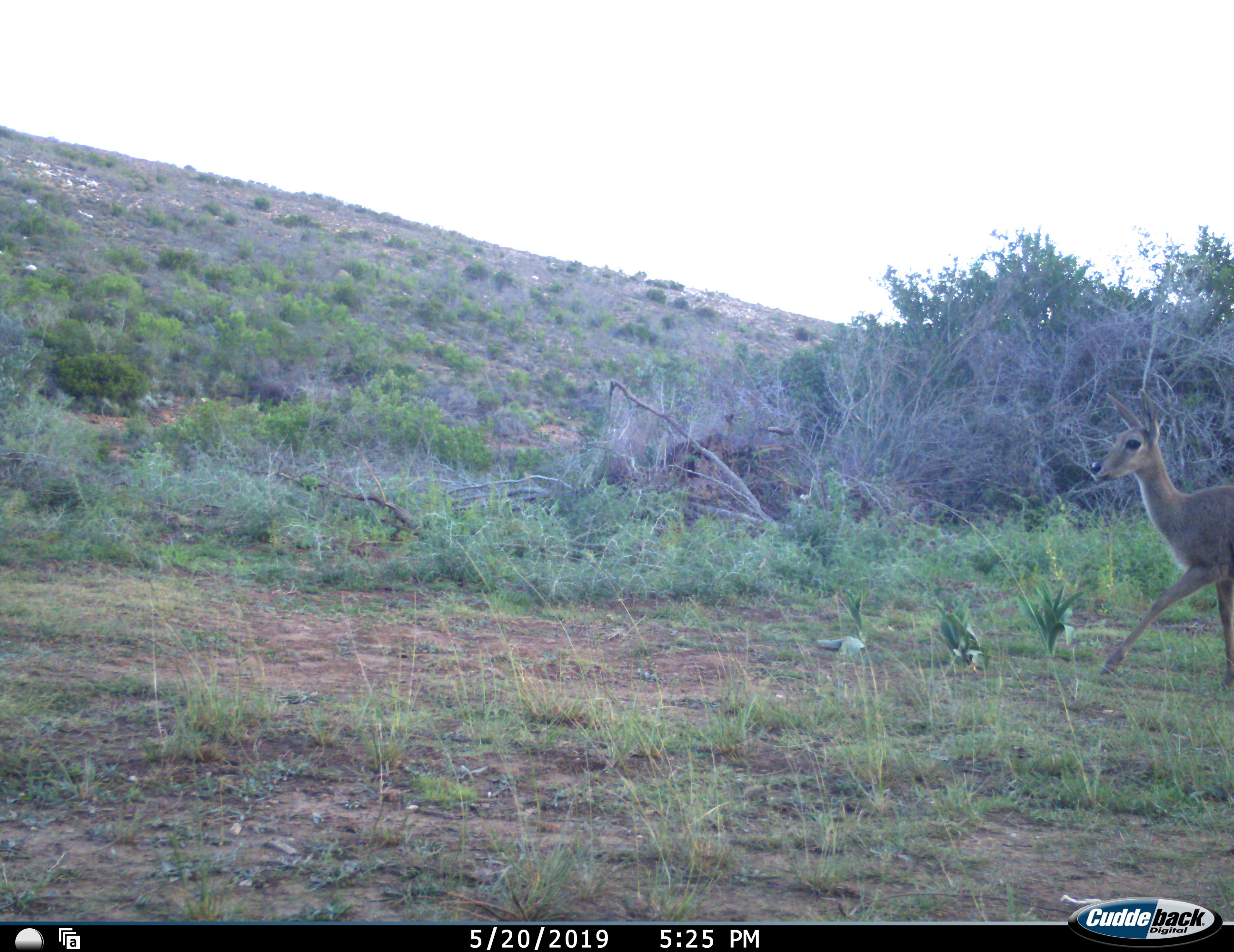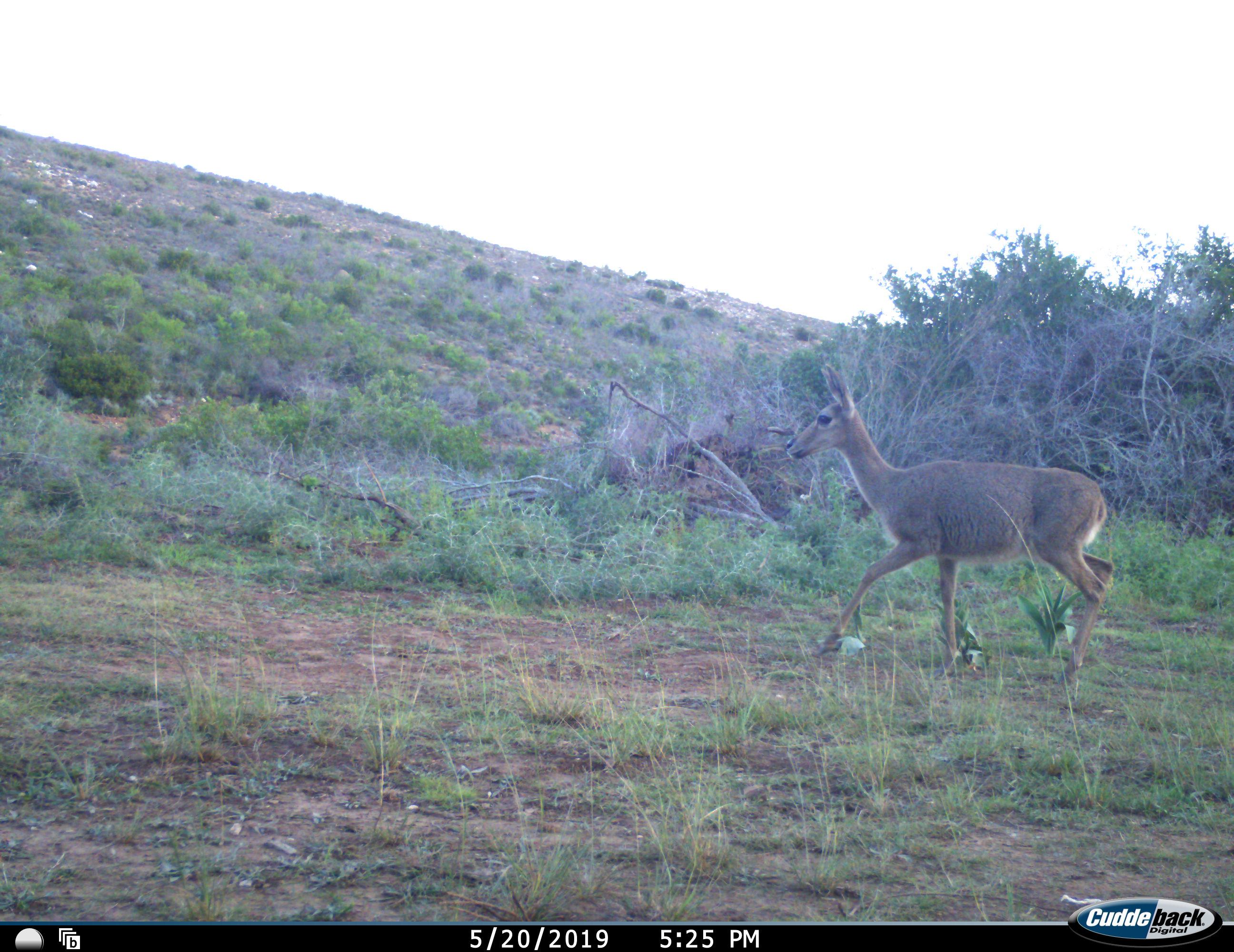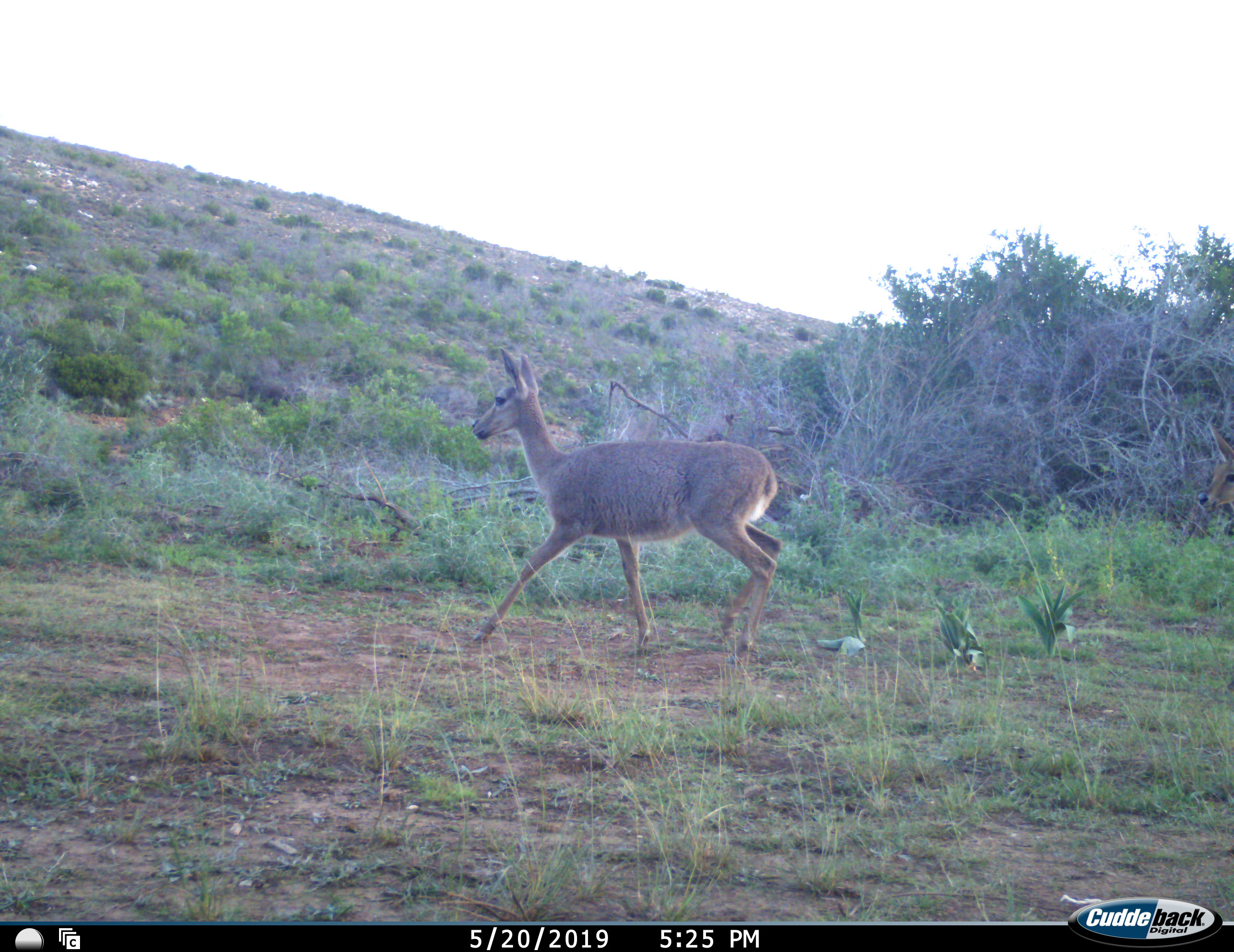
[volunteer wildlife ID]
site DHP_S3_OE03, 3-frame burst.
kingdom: Animalia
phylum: Chordata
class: Mammalia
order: Artiodactyla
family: Bovidae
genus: Pelea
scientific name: Pelea capreolus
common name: grey rhebok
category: rhebokgrey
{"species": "rhebokgrey (grey rhebok) (Pelea capreolus)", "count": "1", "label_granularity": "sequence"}